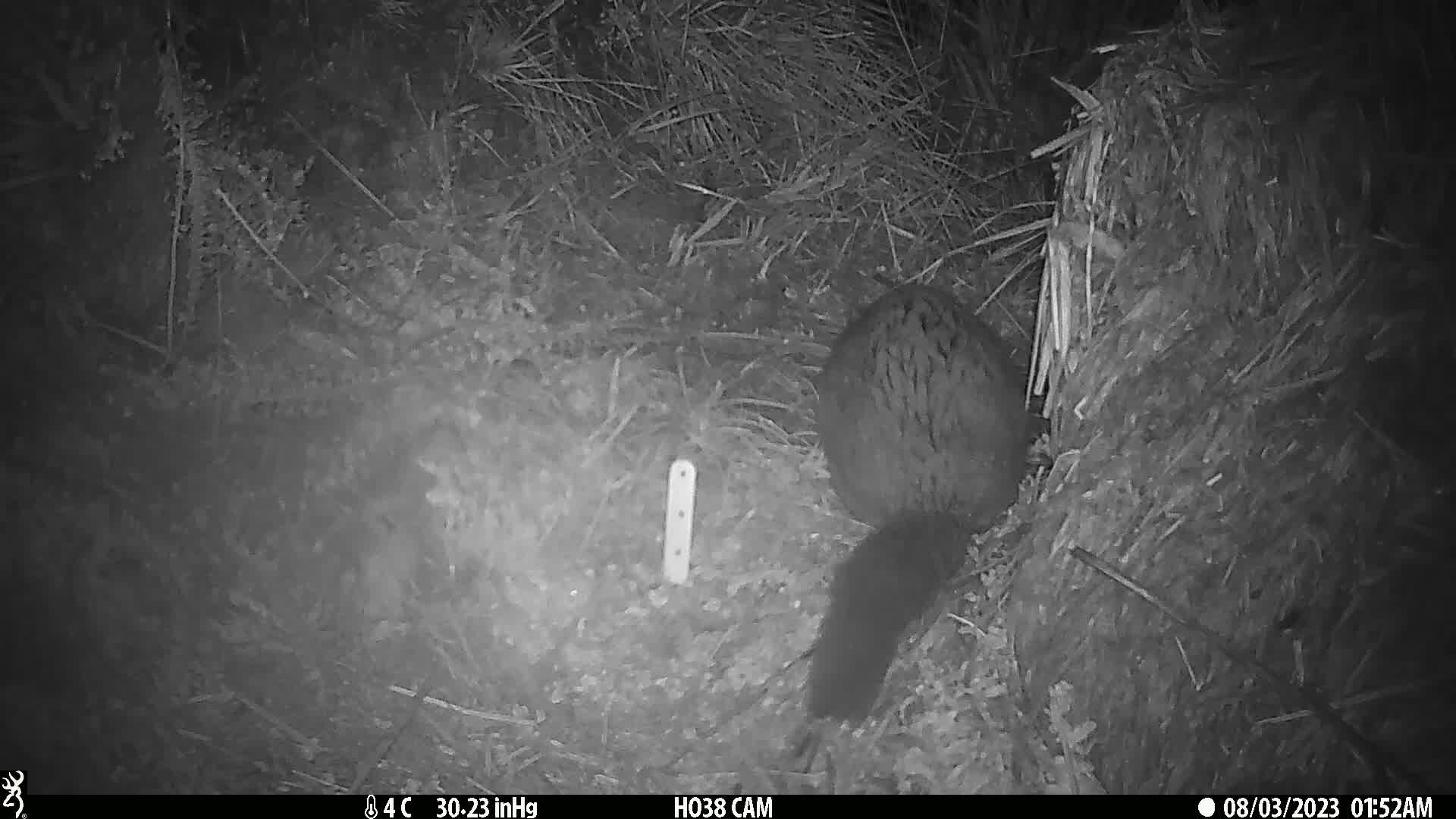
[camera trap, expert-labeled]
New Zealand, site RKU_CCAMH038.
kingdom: Animalia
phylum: Chordata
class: Mammalia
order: Diprotodontia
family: Phalangeridae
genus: Trichosurus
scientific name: Trichosurus vulpecula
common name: common brushtail possum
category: possum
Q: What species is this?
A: Possum (common brushtail possum) (Trichosurus vulpecula).